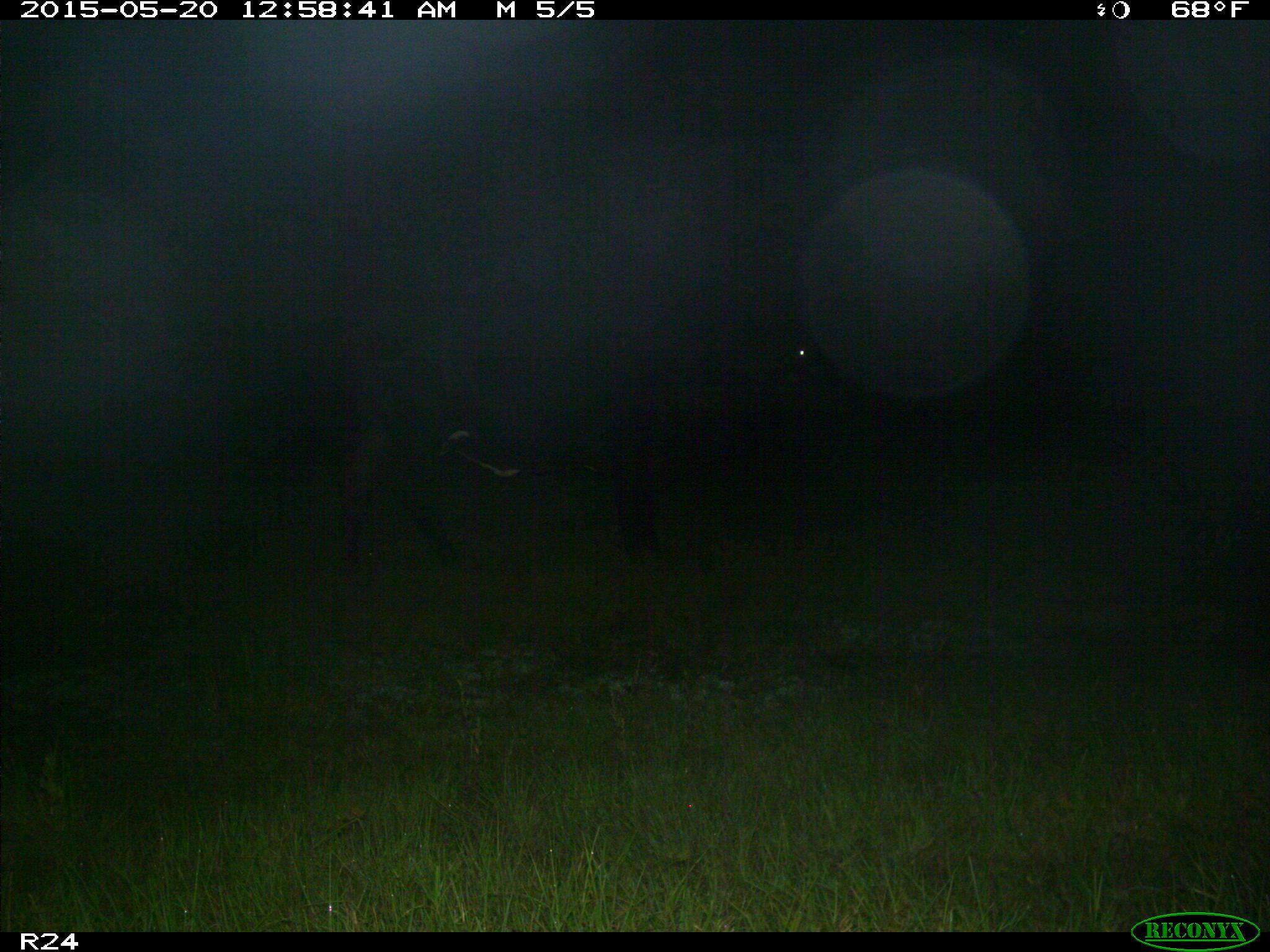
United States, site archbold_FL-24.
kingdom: Animalia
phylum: Chordata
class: Mammalia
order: Artiodactyla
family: Bovidae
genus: Bos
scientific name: Bos taurus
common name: domestic cow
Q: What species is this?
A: Bos taurus (domestic cow).